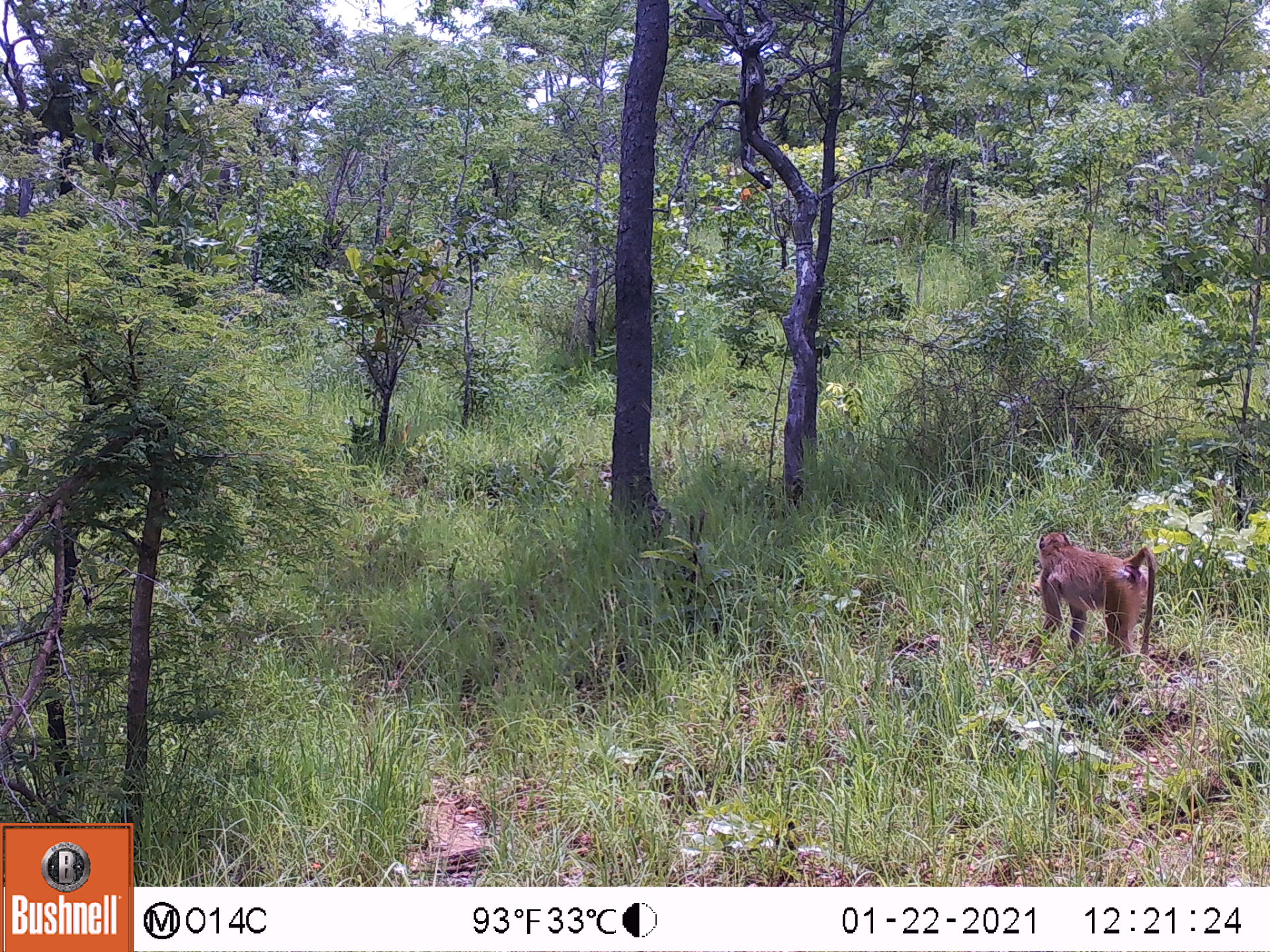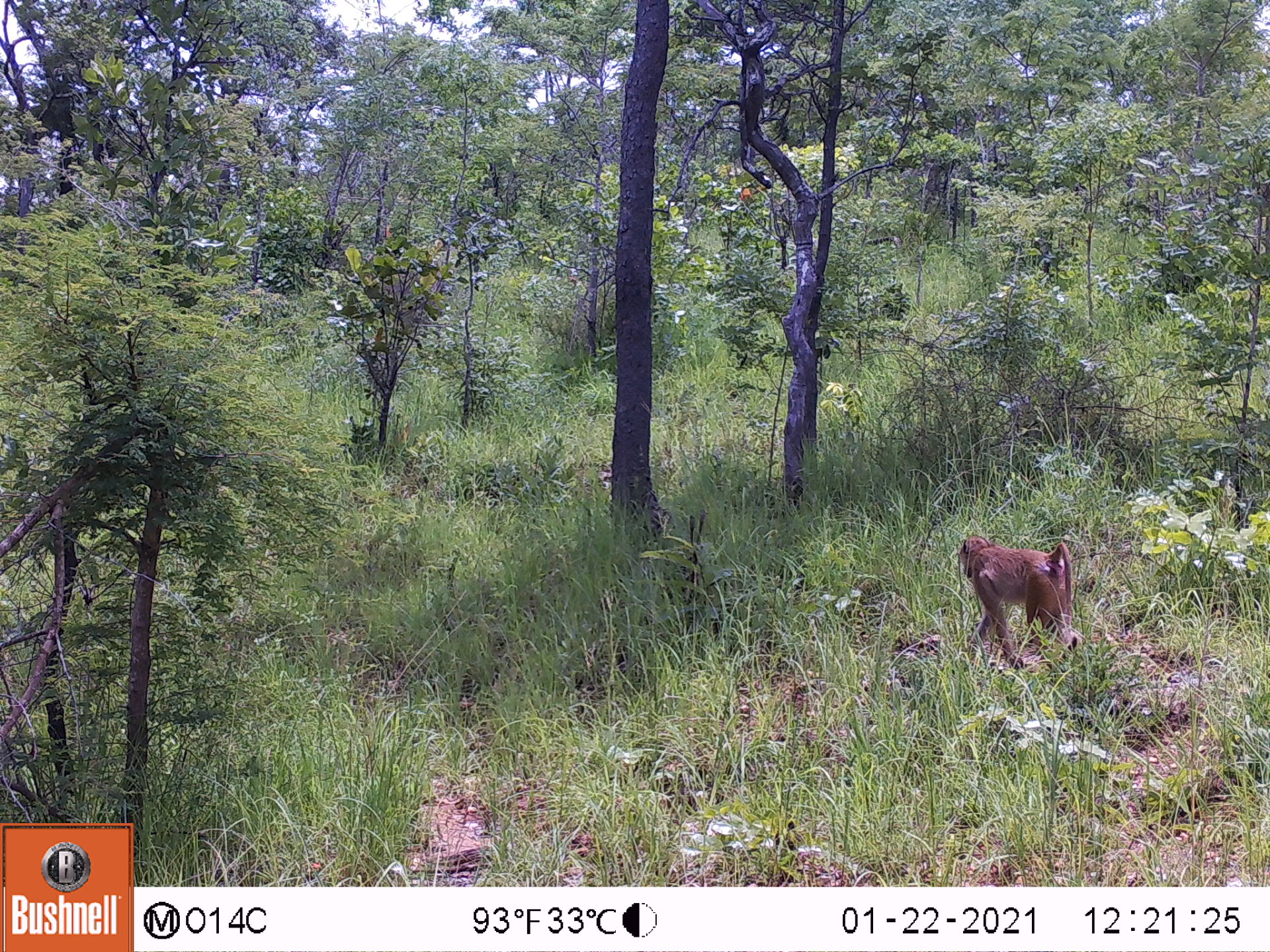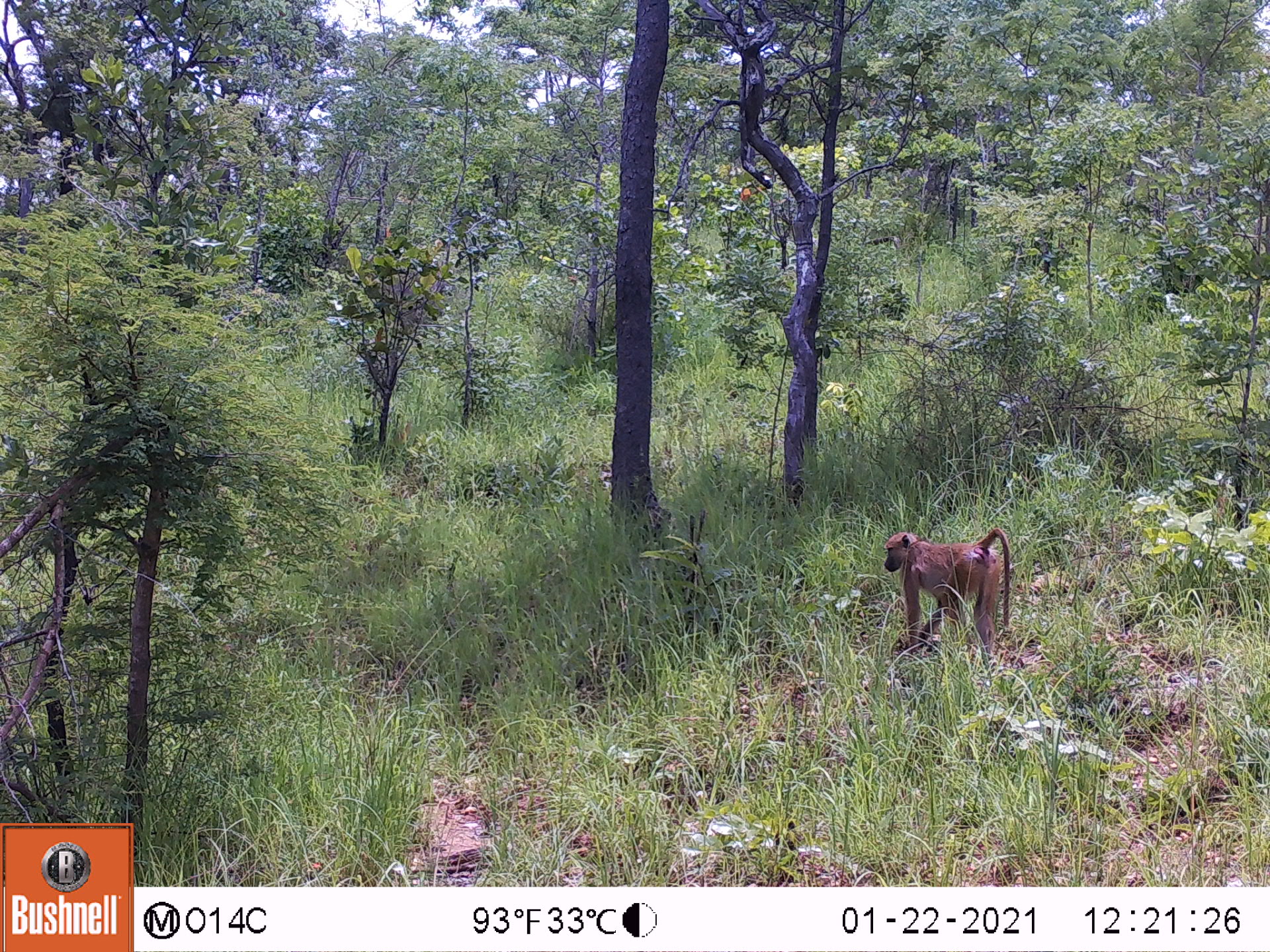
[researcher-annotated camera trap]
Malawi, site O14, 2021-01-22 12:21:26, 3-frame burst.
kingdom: Animalia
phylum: Chordata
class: Mammalia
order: Primates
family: Cercopithecidae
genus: Papio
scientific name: Papio cynocephalus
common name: yellow baboon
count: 1